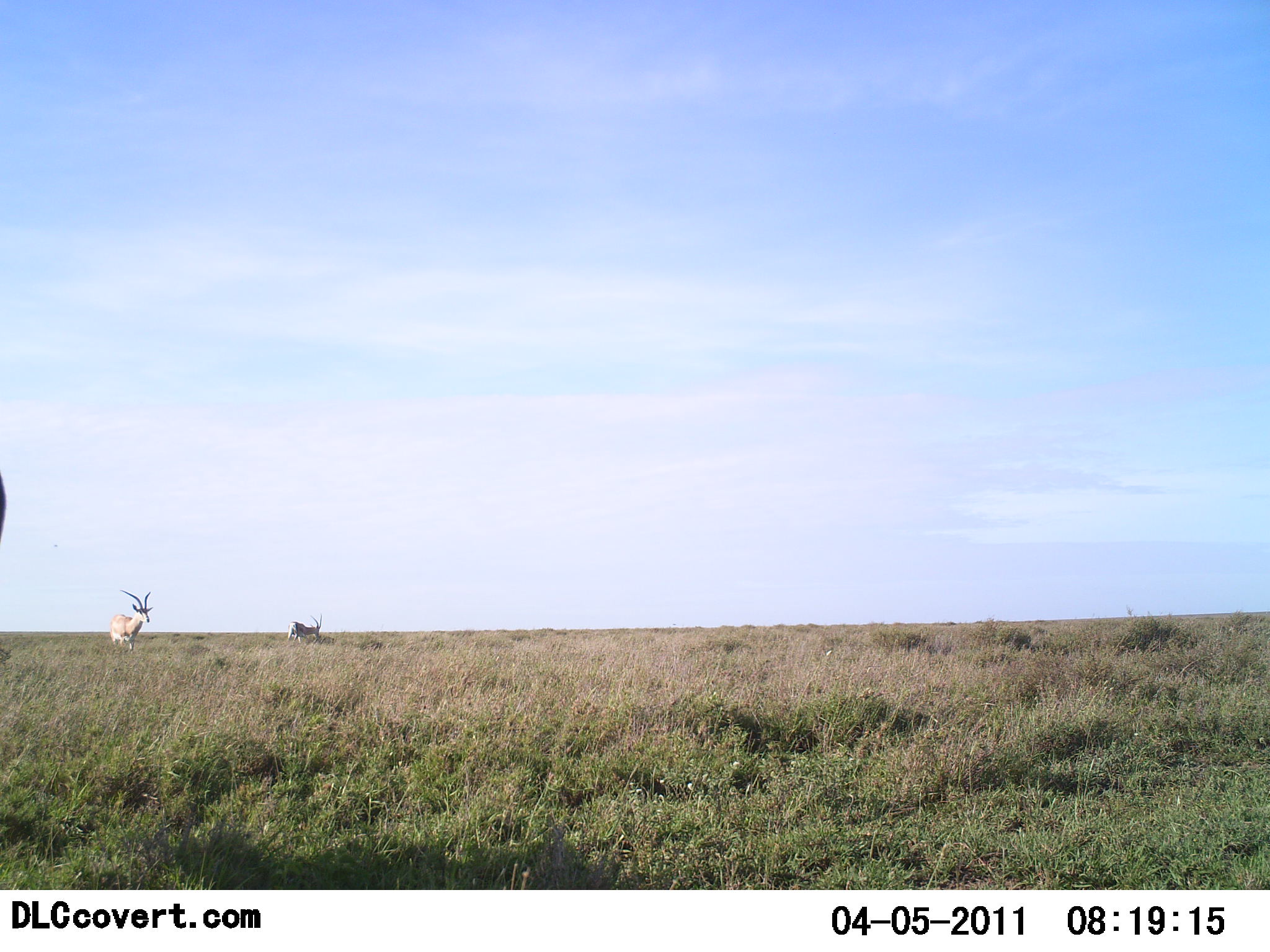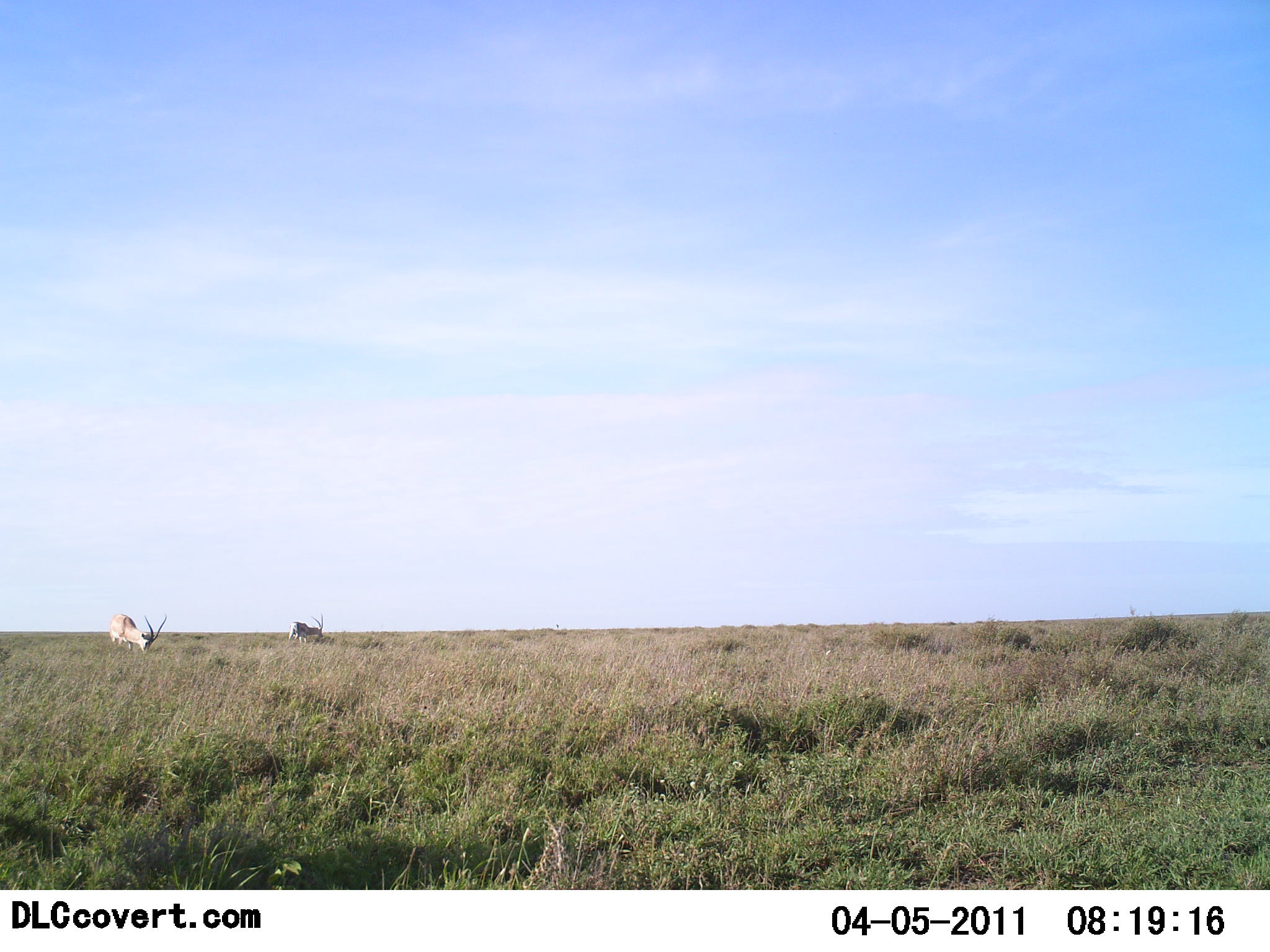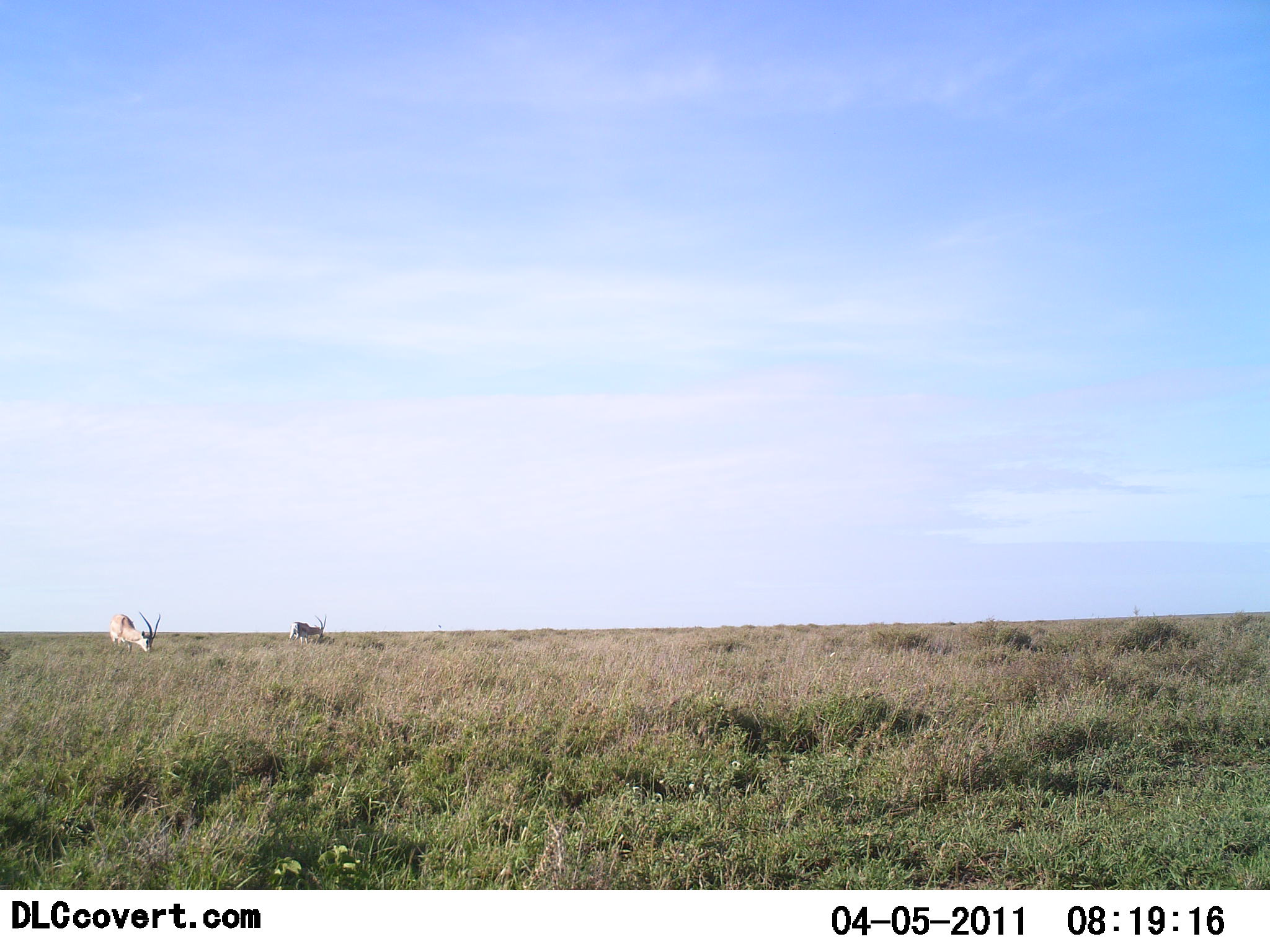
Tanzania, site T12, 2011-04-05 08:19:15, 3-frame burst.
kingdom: Animalia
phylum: Chordata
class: Mammalia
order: Artiodactyla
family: Bovidae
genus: Nanger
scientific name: Nanger granti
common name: grant's gazelle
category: gazellegrants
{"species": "gazellegrants (grant's gazelle) (Nanger granti)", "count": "3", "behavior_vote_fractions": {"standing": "36%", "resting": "0%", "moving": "9%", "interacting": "0%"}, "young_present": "0%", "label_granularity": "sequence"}